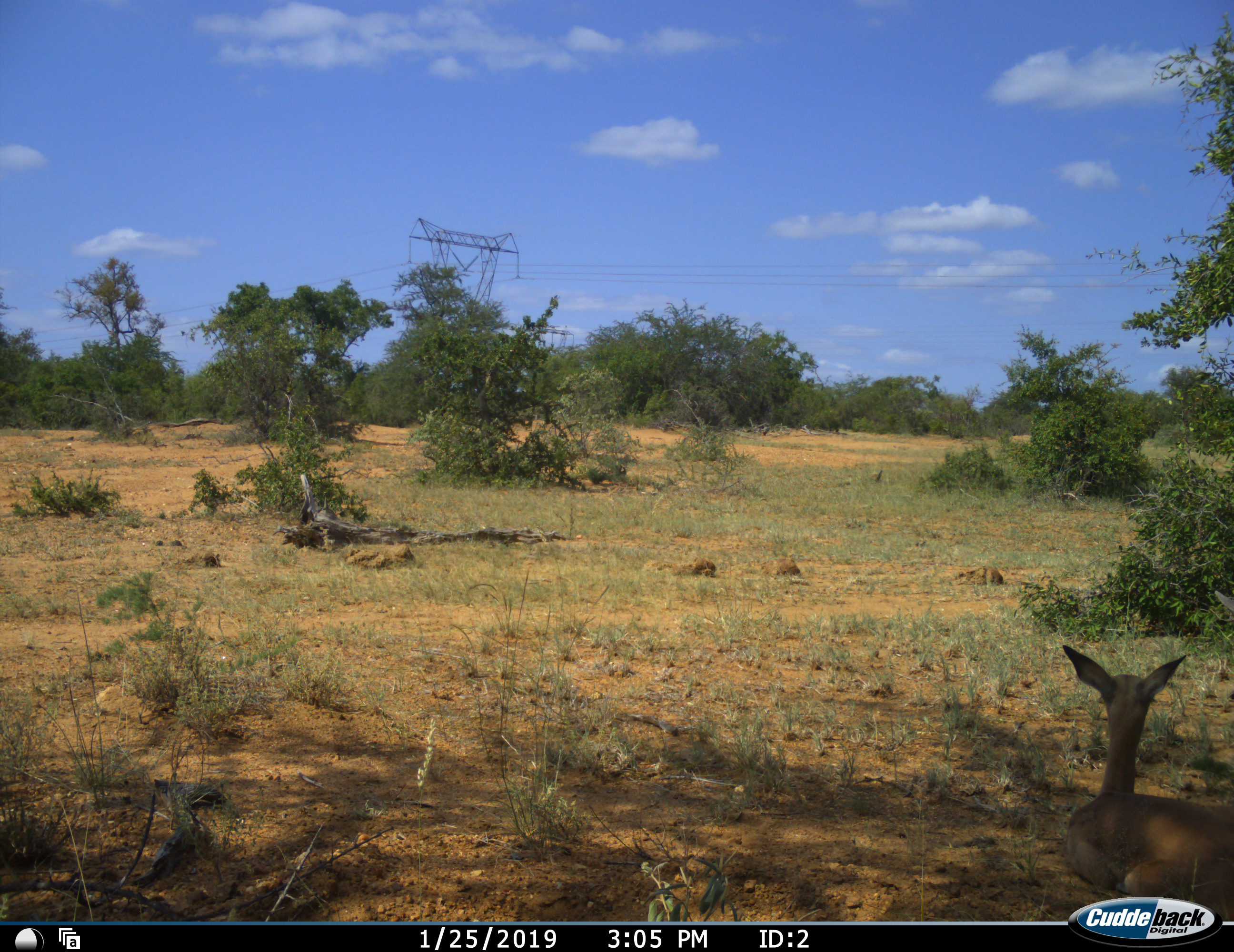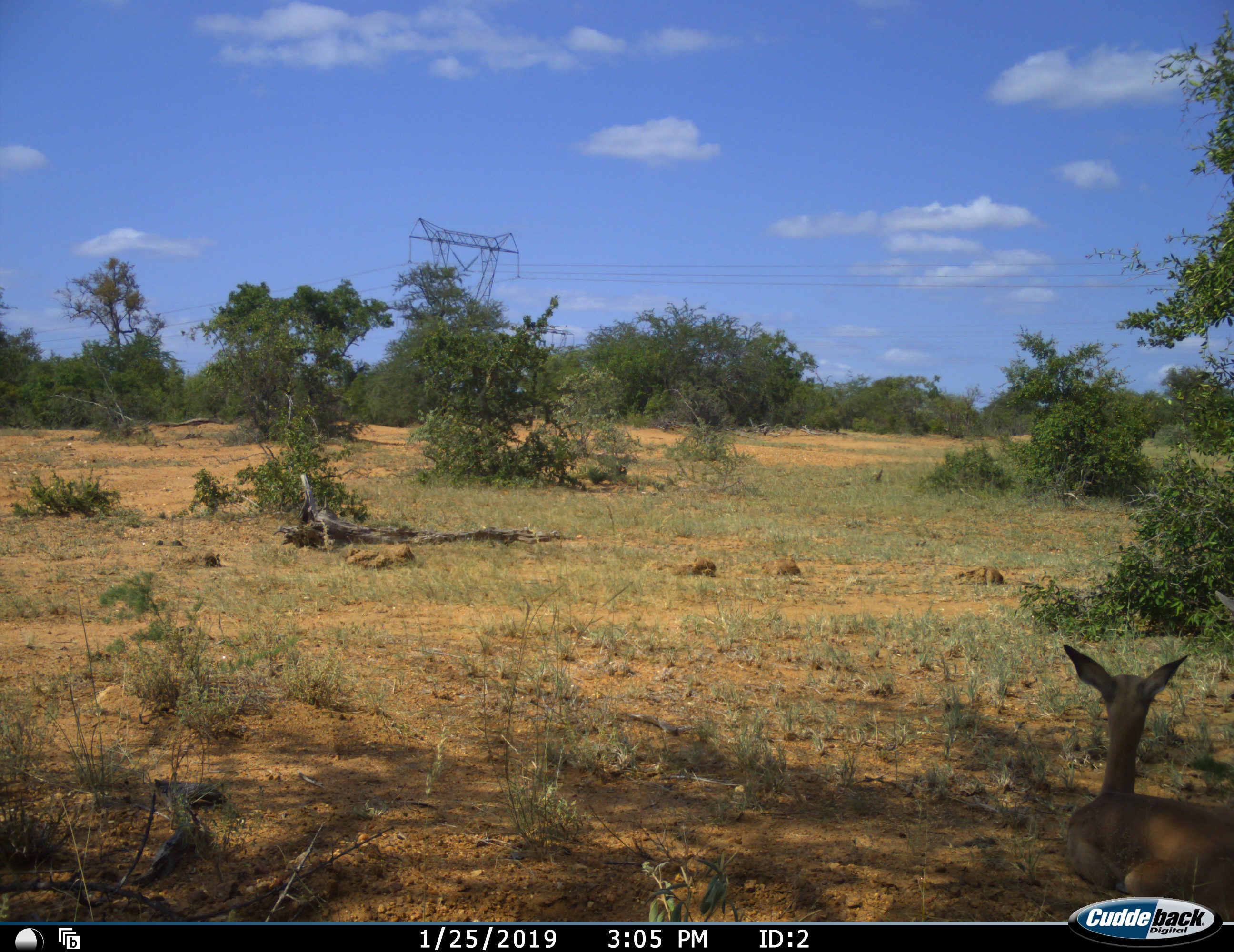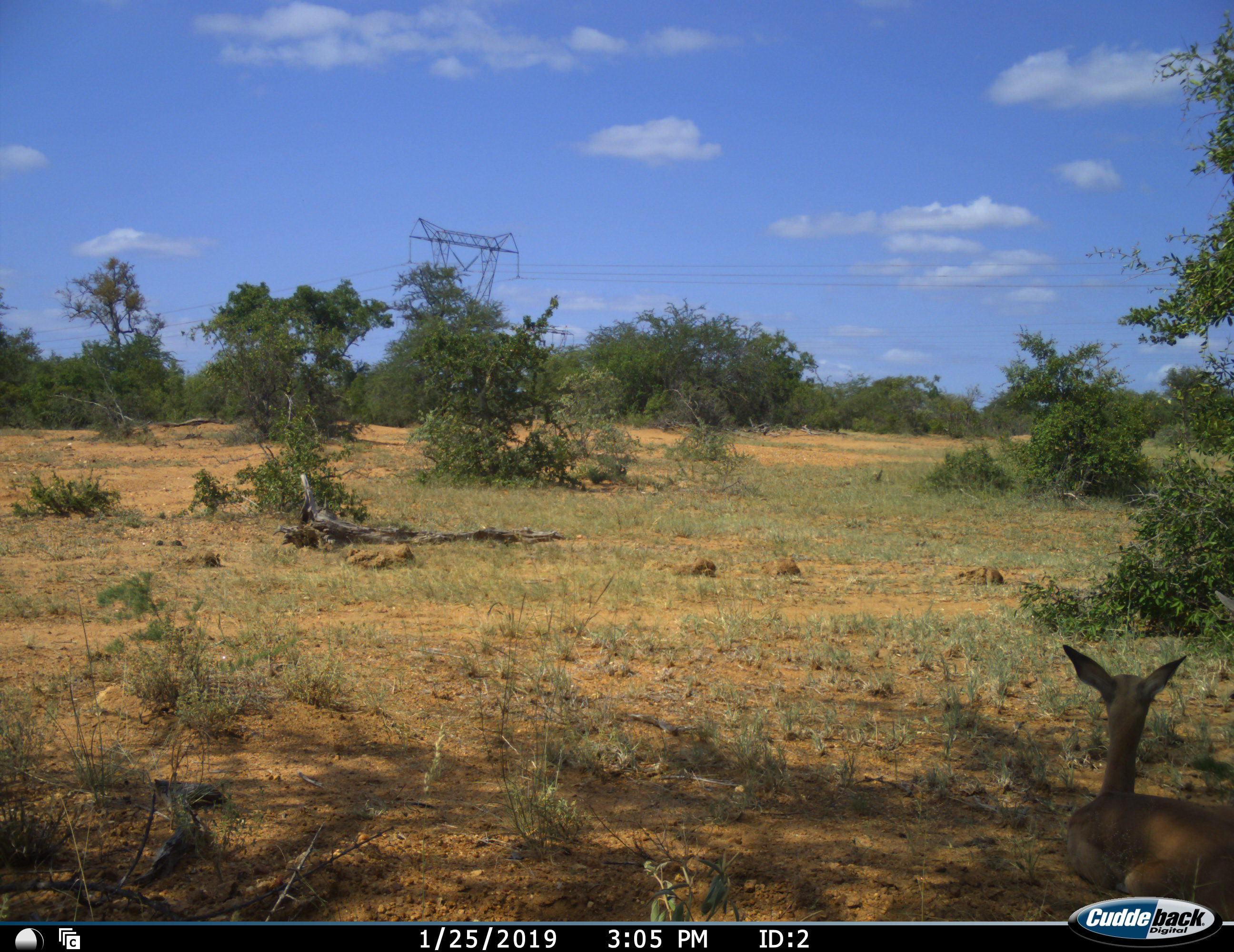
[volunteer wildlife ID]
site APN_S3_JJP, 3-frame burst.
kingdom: Animalia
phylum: Chordata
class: Mammalia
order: Artiodactyla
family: Bovidae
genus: Aepyceros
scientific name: Aepyceros melampus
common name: impala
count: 1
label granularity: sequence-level